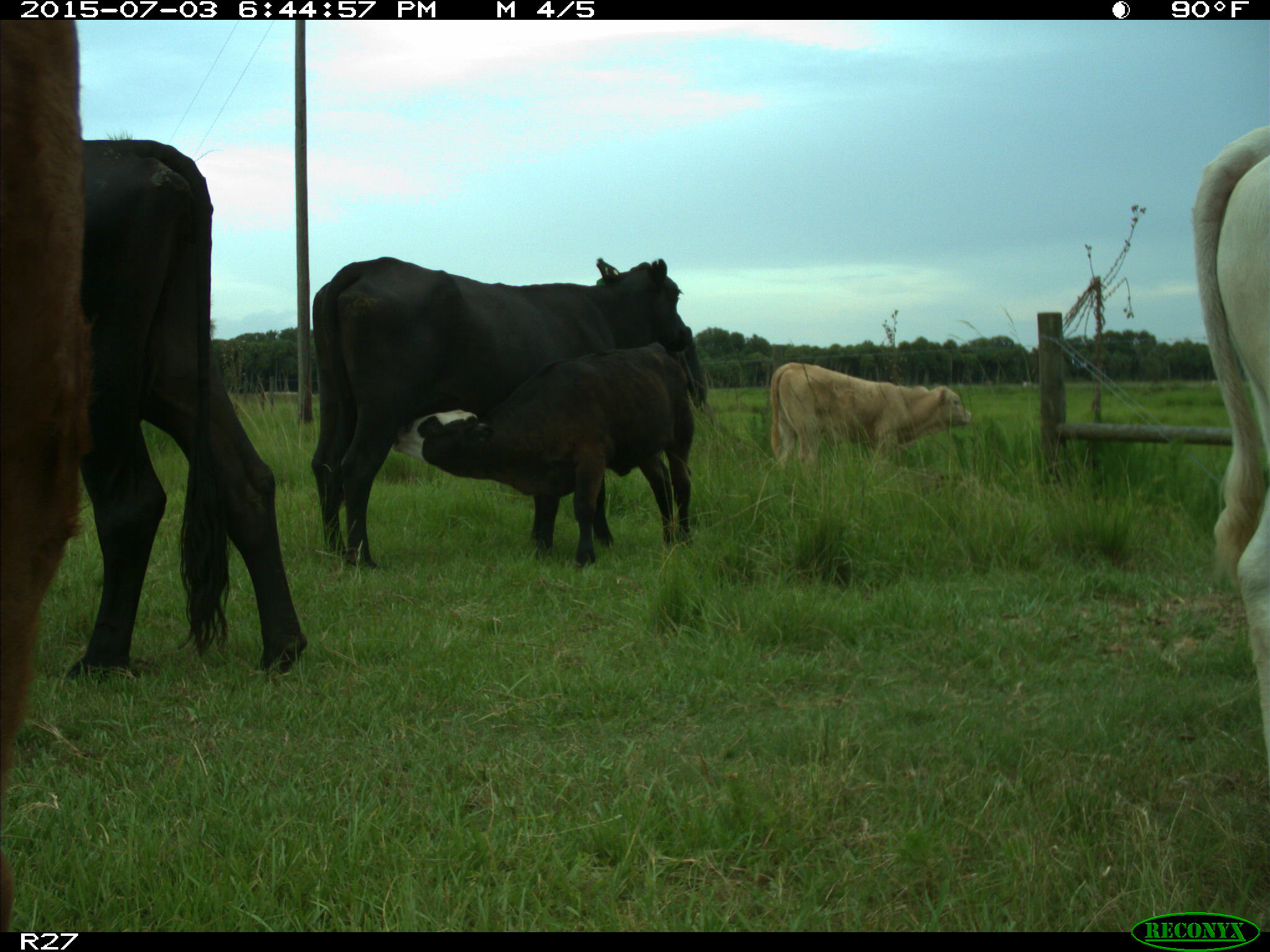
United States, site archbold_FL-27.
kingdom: Animalia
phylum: Chordata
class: Mammalia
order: Artiodactyla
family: Bovidae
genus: Bos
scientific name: Bos taurus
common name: domestic cow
Bos taurus (domestic cow).